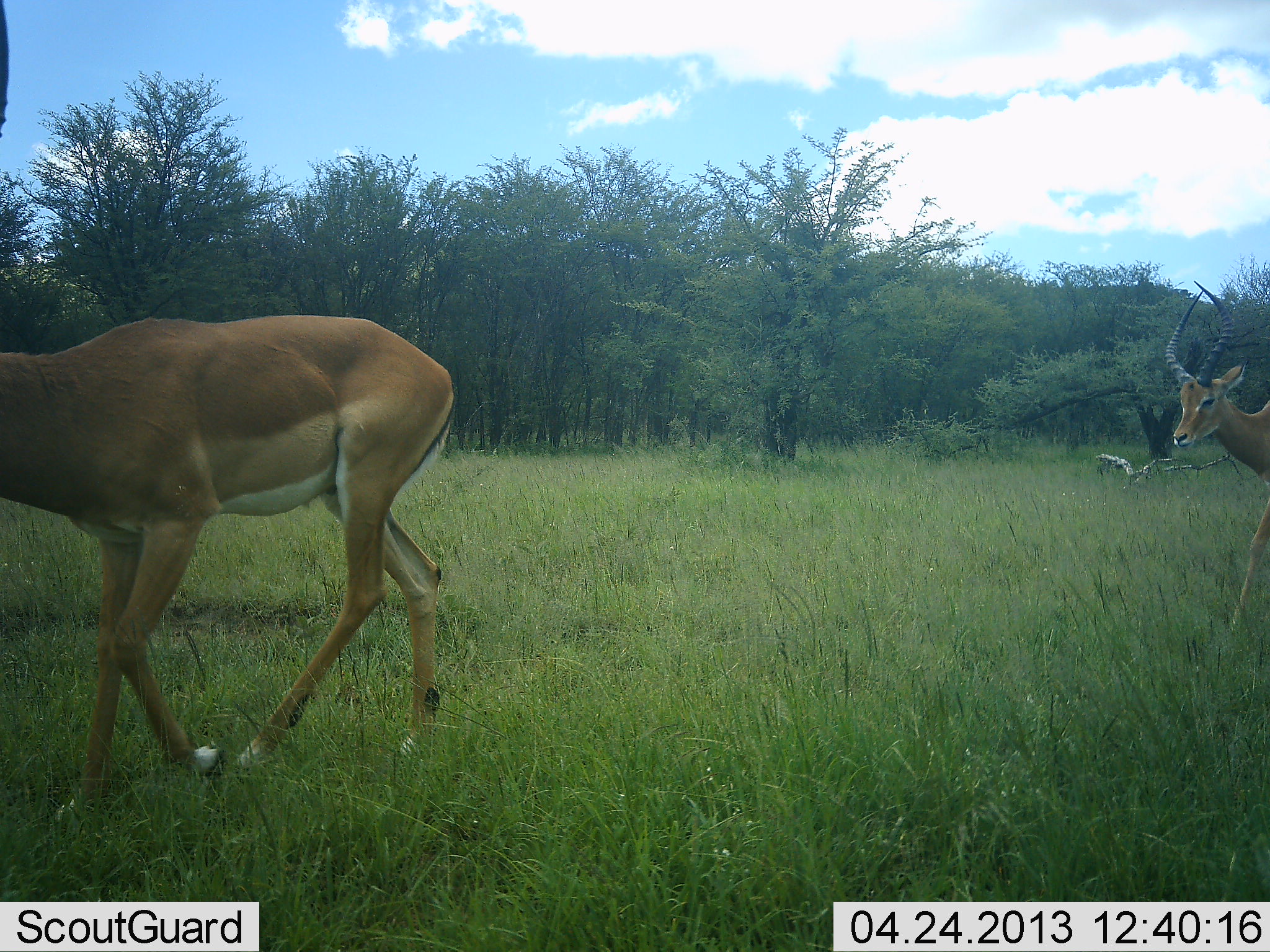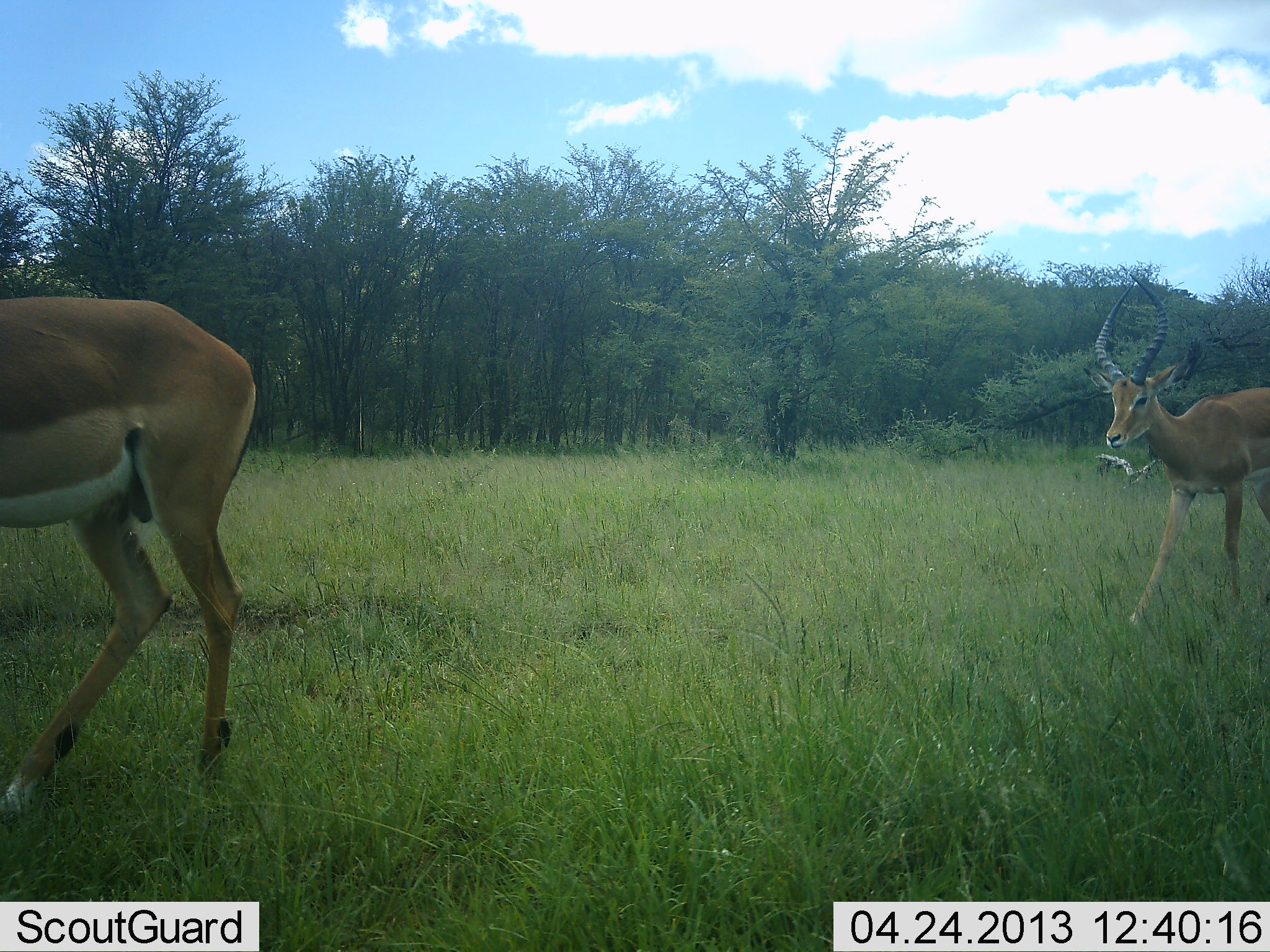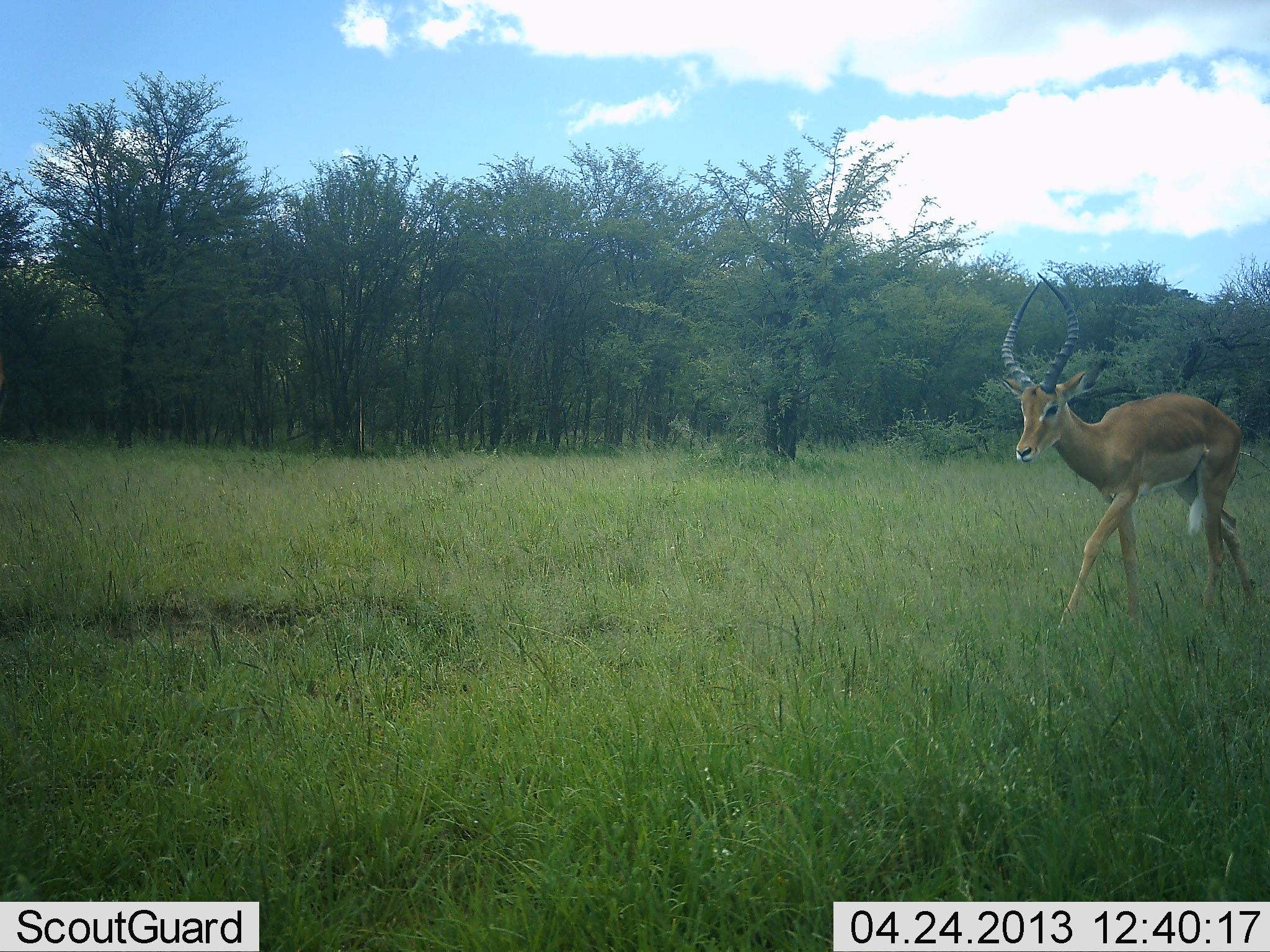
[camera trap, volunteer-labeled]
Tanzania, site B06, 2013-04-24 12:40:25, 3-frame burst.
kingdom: Animalia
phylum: Chordata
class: Mammalia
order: Artiodactyla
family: Bovidae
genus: Aepyceros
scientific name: Aepyceros melampus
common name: impala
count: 2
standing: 0%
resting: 0%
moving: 100%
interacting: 0%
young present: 0%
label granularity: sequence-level